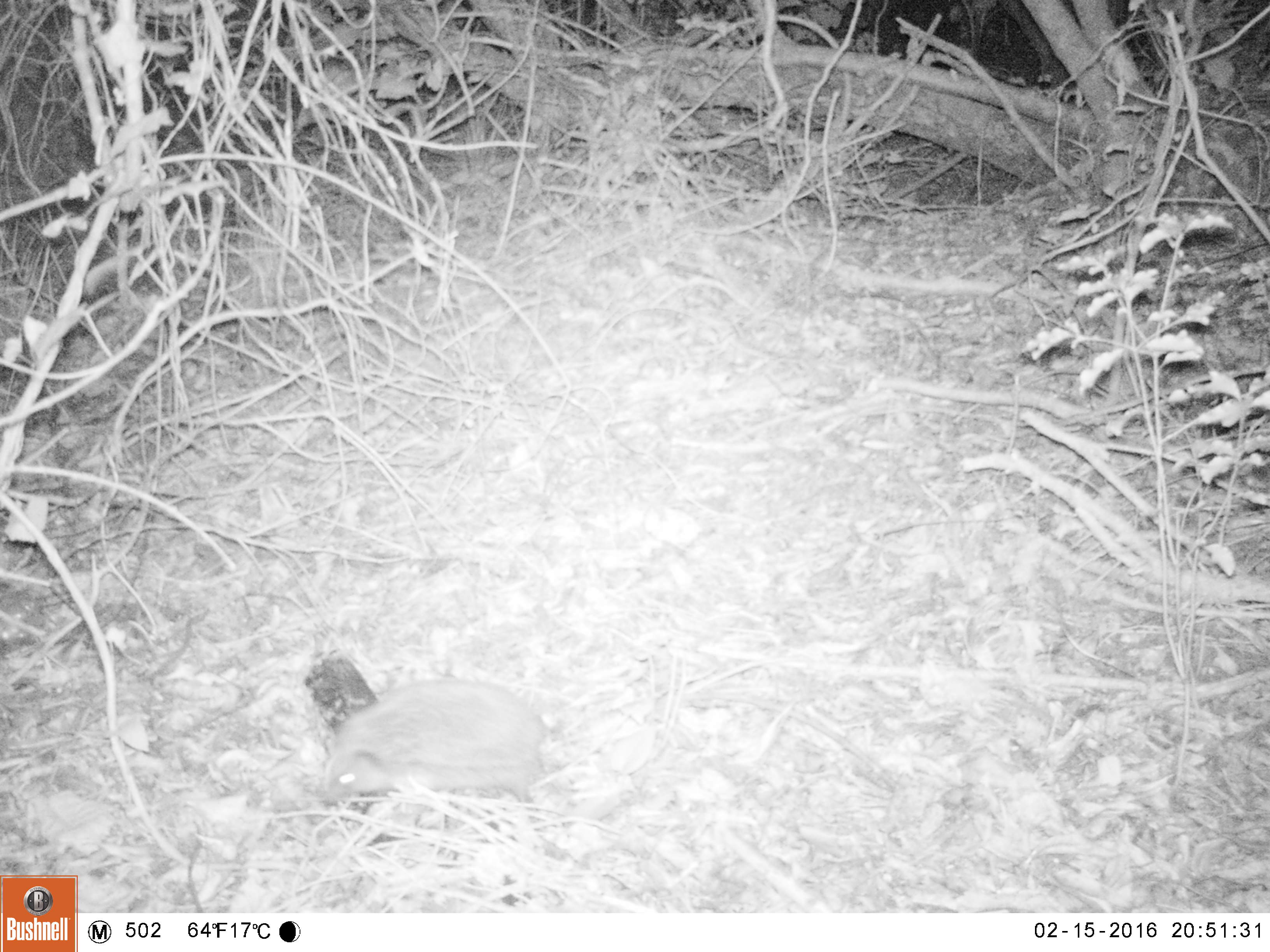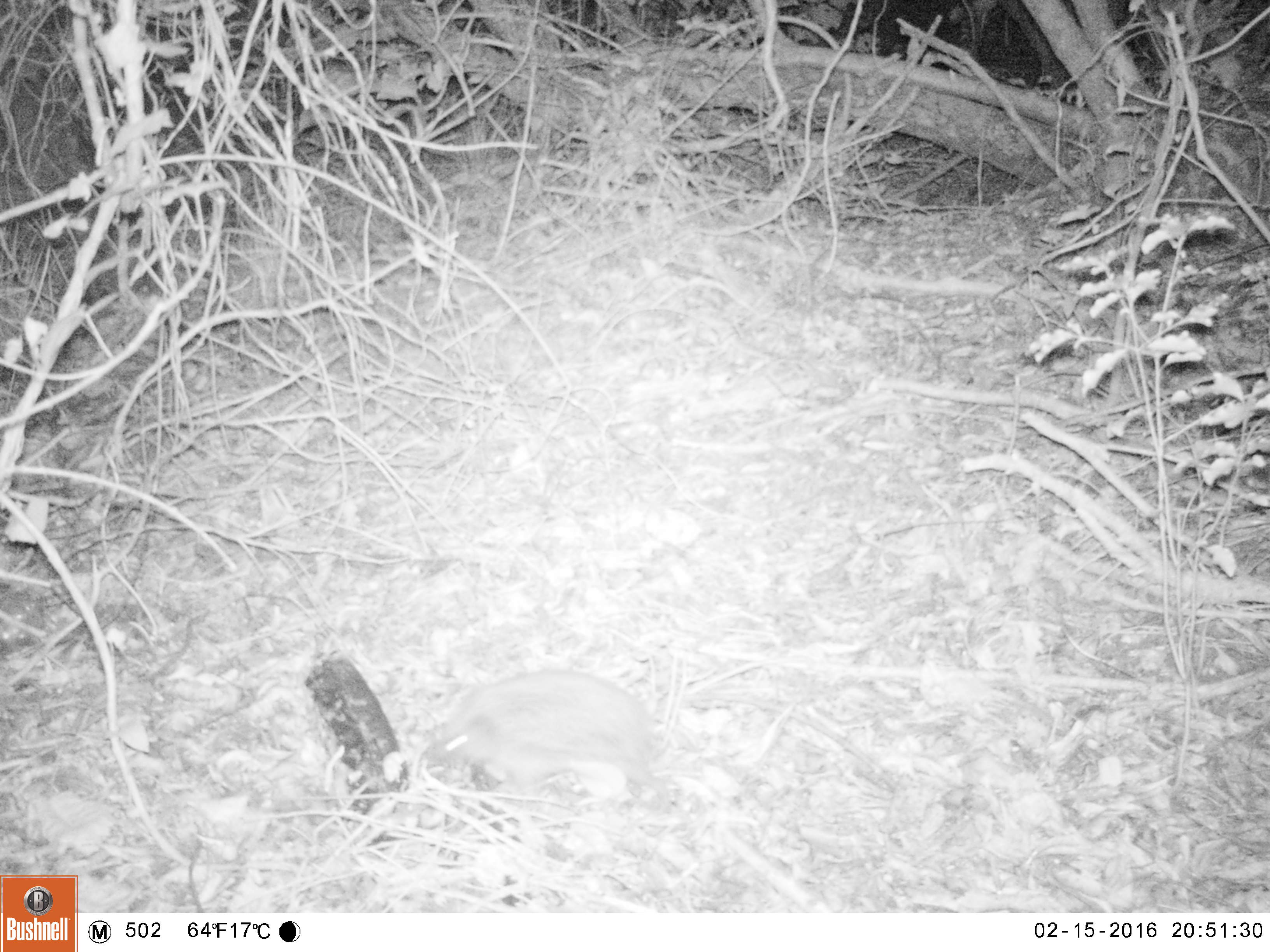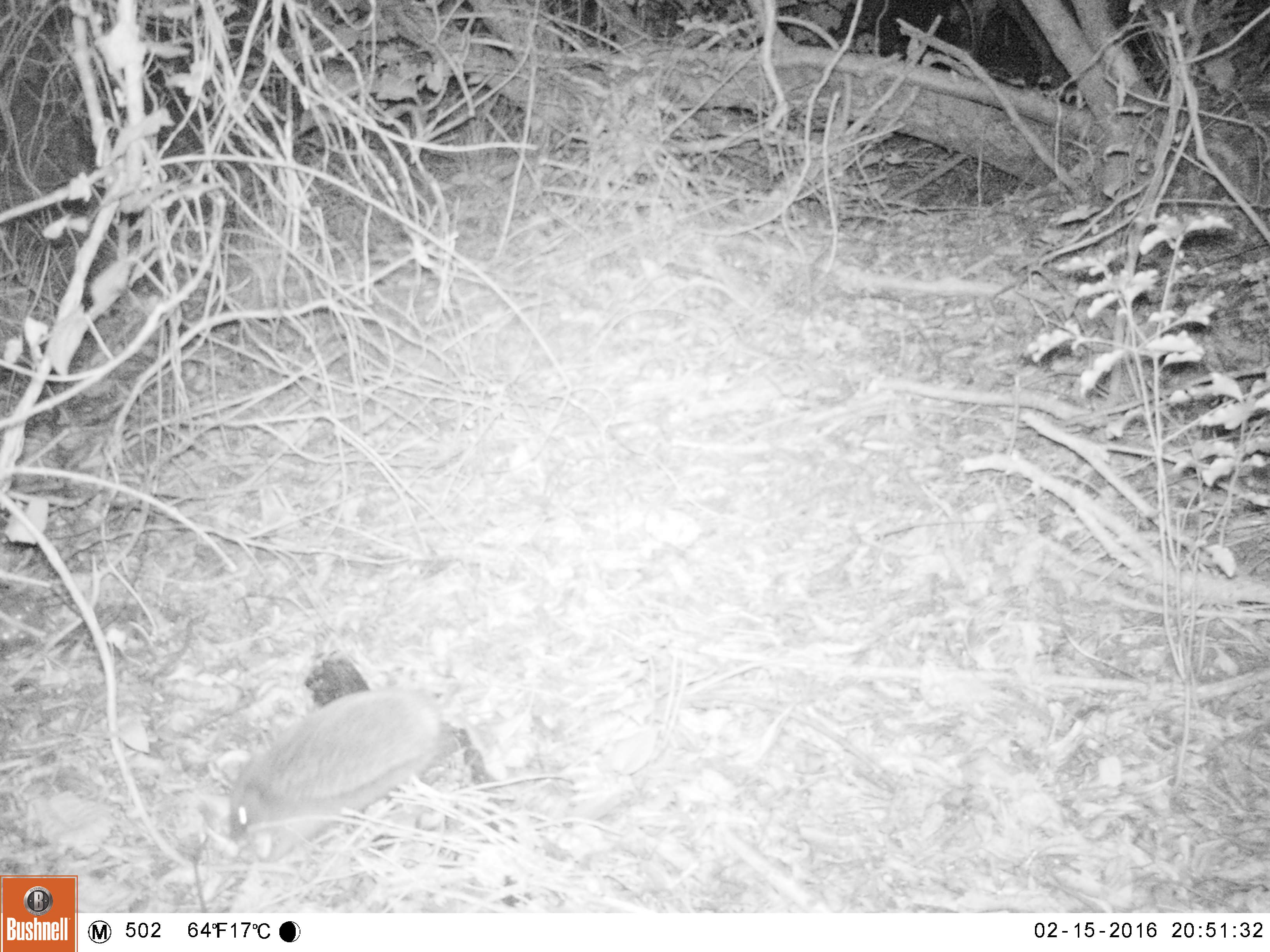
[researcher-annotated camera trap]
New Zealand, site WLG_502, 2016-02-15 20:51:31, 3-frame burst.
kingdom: Animalia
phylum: Chordata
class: Mammalia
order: Eulipotyphla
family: Erinaceidae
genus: Erinaceus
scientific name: Erinaceus europaeus europaeus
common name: european hedgehog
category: hedgehog